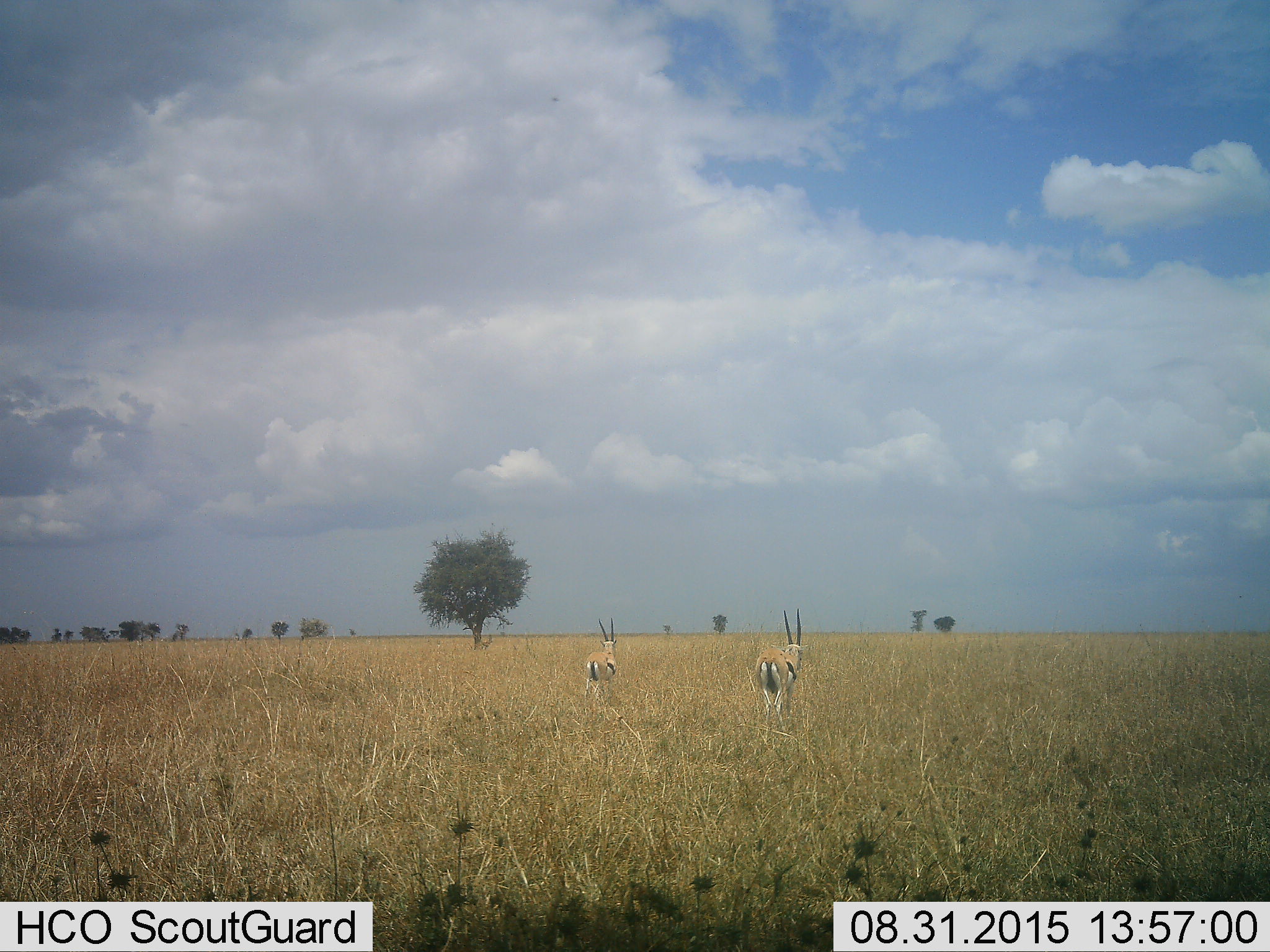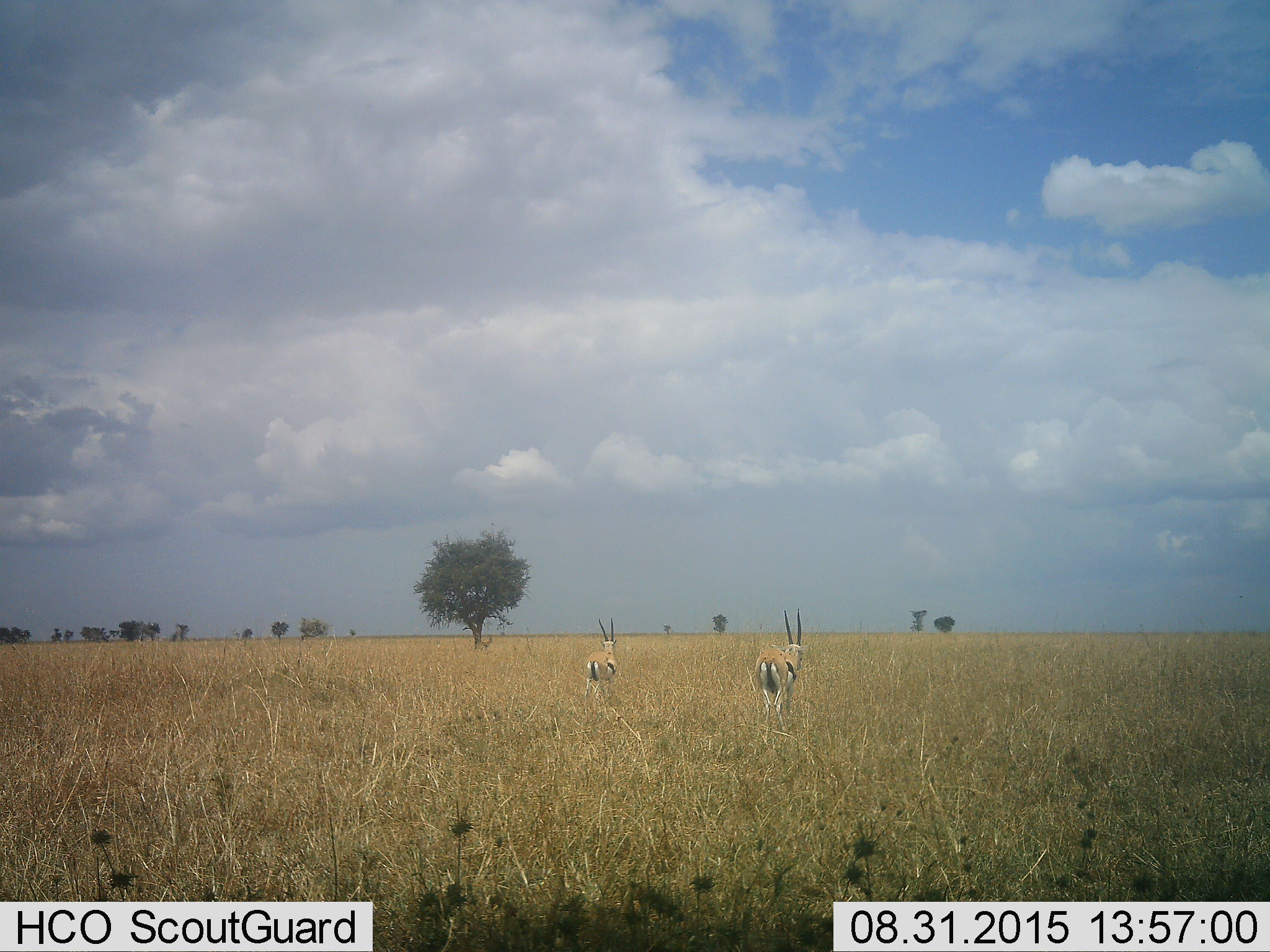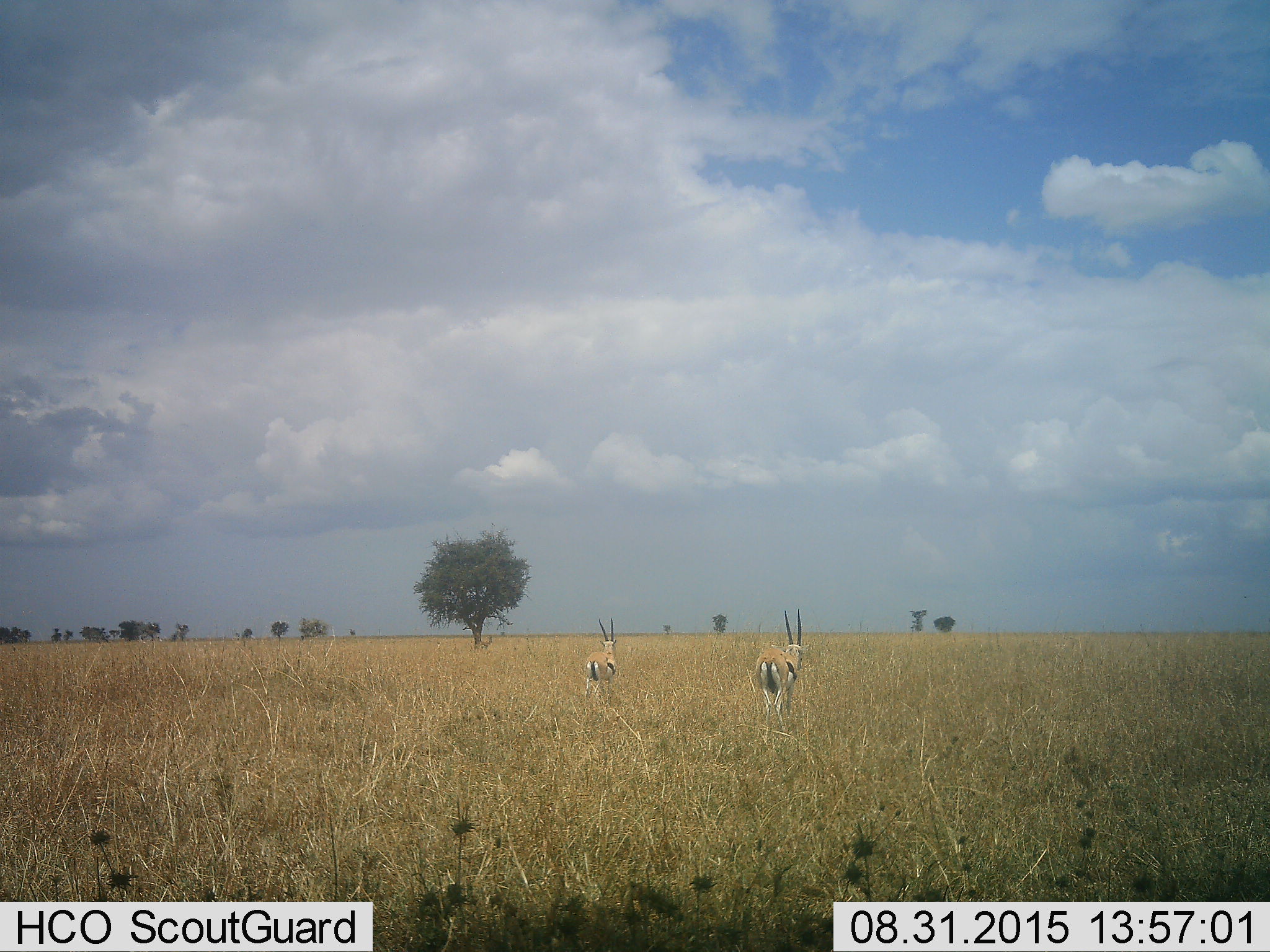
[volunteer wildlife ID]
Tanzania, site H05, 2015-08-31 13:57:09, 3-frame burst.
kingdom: Animalia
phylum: Chordata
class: Mammalia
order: Artiodactyla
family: Bovidae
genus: Eudorcas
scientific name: Eudorcas thomsonii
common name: thomson's gazelle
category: gazellethomsons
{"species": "gazellethomsons (thomson's gazelle) (Eudorcas thomsonii)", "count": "2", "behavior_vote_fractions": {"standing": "100%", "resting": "0%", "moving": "0%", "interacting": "0%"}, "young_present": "0%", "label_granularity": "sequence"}